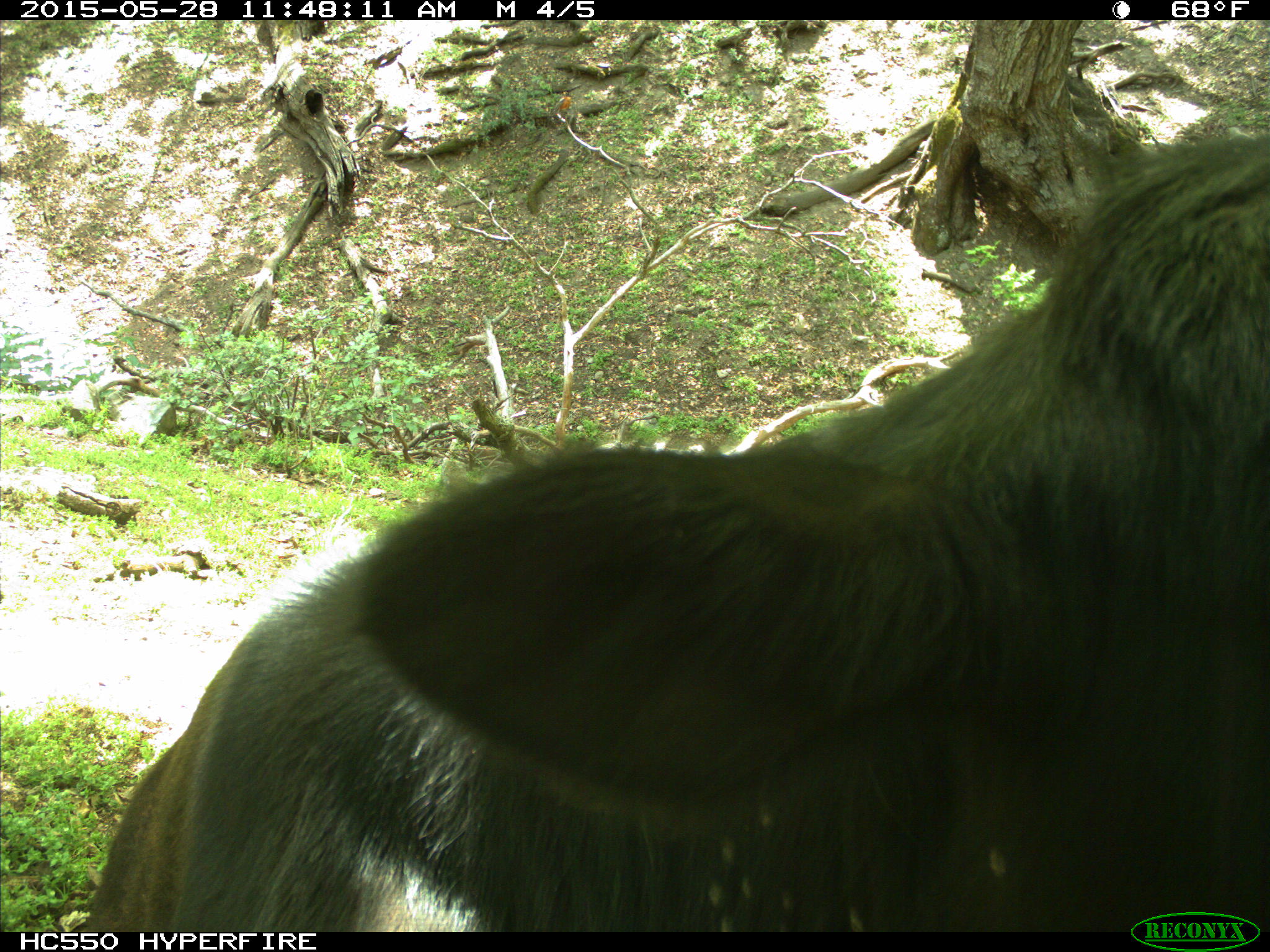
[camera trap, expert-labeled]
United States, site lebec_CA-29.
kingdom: Animalia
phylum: Chordata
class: Mammalia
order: Artiodactyla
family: Bovidae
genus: Bos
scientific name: Bos taurus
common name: domestic cow